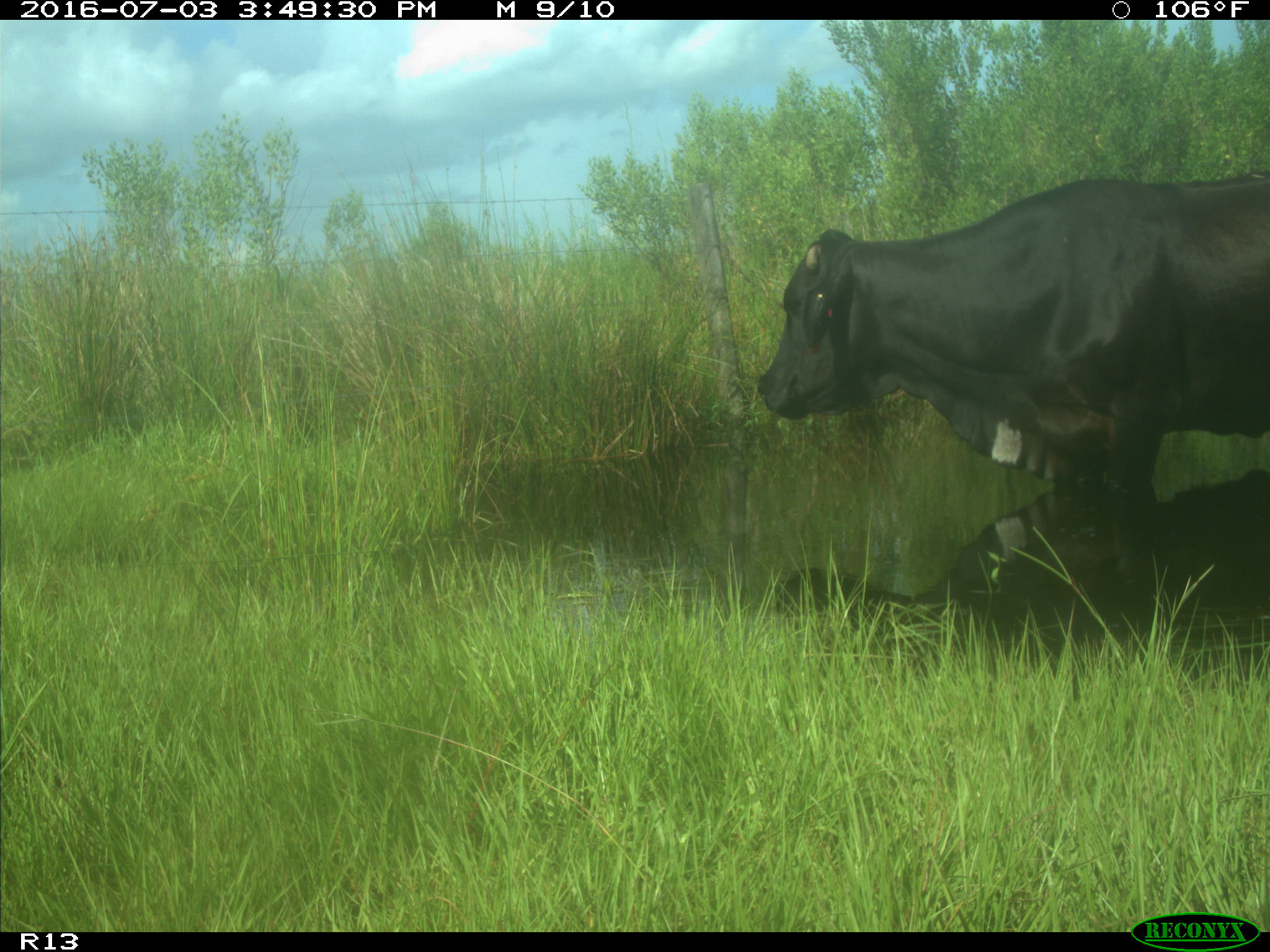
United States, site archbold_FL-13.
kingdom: Animalia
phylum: Chordata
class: Mammalia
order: Artiodactyla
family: Bovidae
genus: Bos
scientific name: Bos taurus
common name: domestic cow